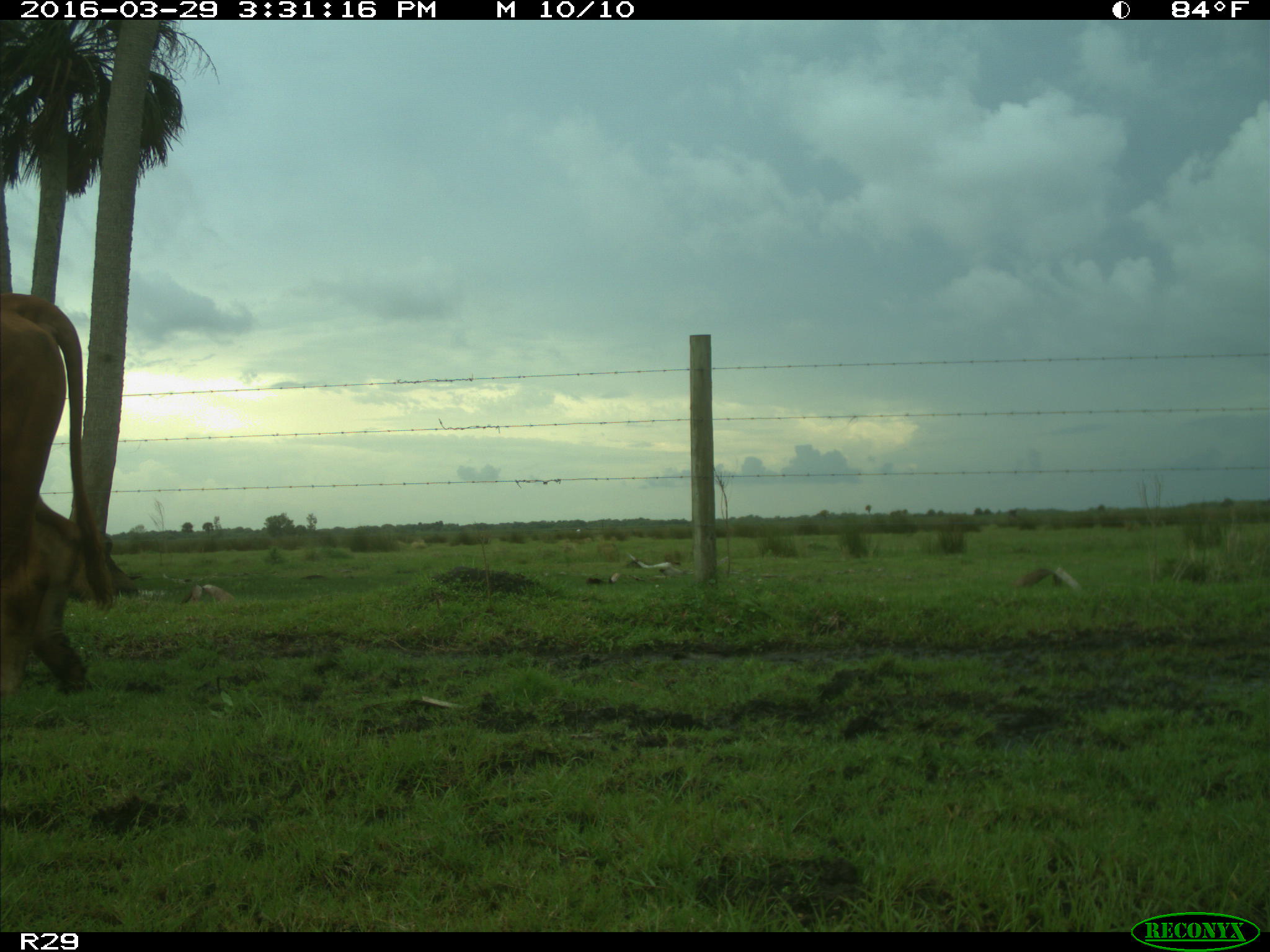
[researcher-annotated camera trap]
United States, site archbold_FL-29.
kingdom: Animalia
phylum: Chordata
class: Mammalia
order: Artiodactyla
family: Bovidae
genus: Bos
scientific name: Bos taurus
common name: domestic cow